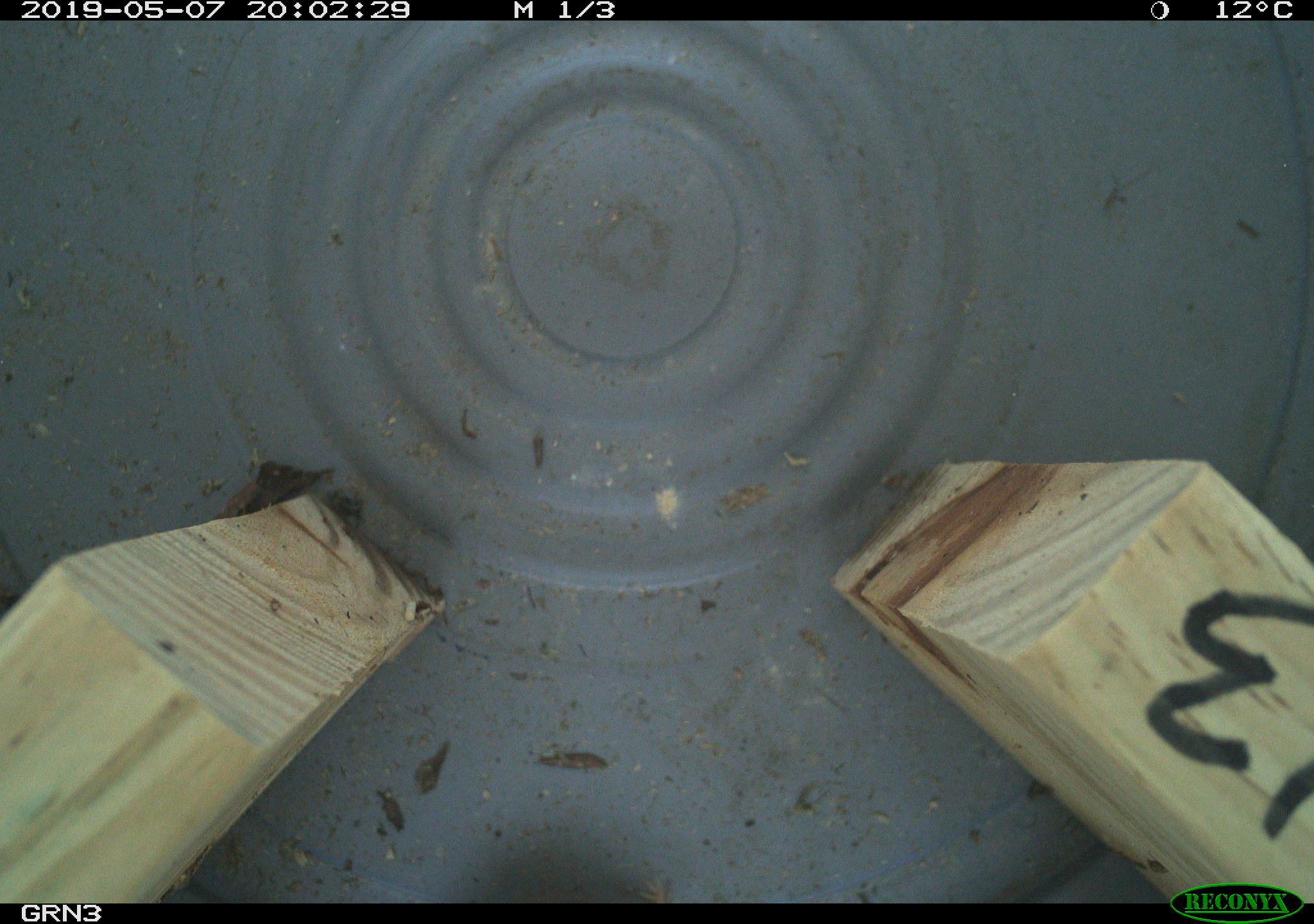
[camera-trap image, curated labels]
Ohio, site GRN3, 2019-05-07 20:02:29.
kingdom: Animalia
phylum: Chordata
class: Mammalia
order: Eulipotyphla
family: Soricidae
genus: Sorex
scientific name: Sorex cinereus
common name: masked shrew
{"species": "masked shrew (Sorex cinereus)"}